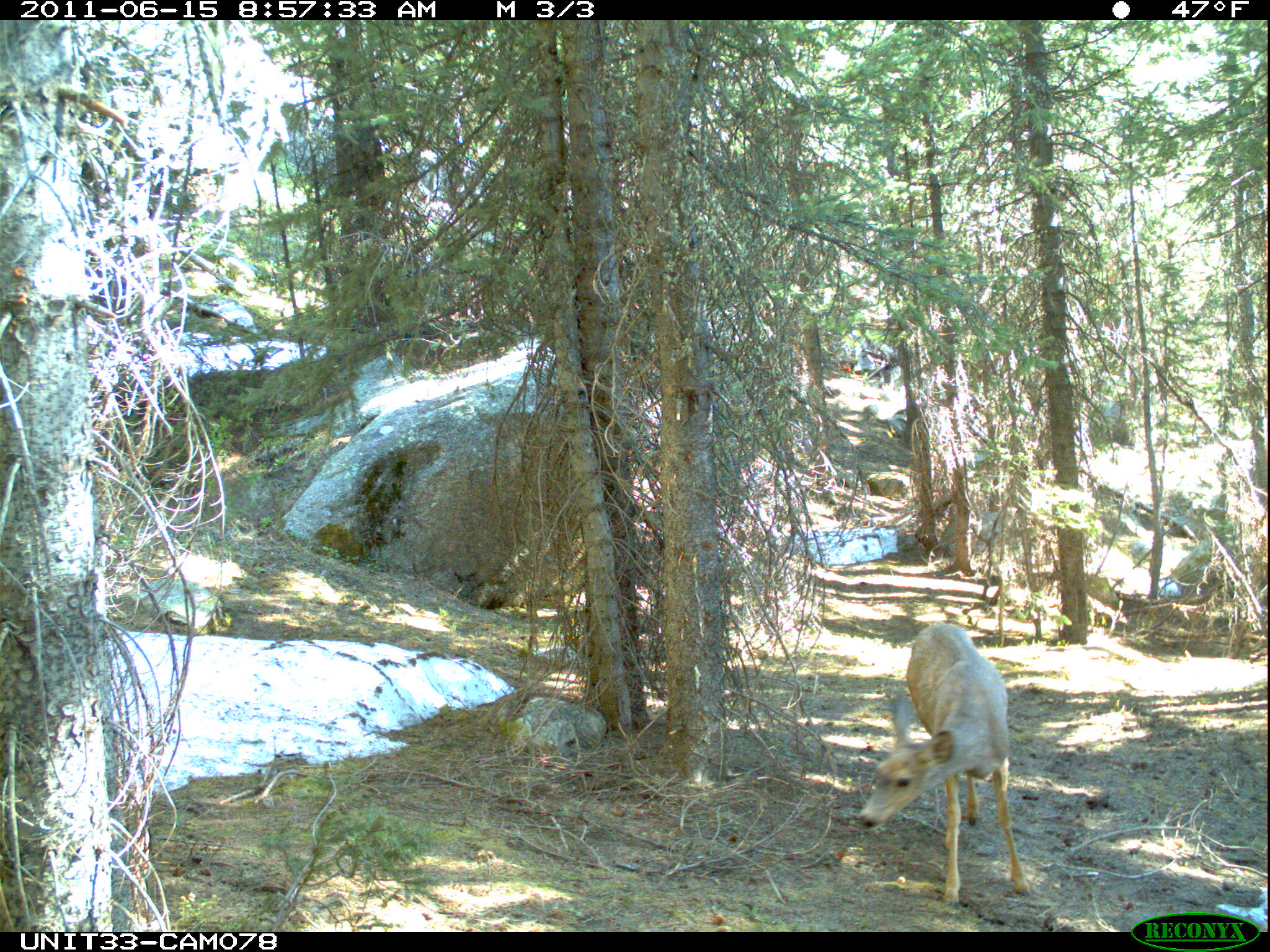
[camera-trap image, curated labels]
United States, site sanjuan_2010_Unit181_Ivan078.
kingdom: Animalia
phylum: Chordata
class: Mammalia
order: Artiodactyla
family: Cervidae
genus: Odocoileus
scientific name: Odocoileus hemionus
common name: mule deer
Odocoileus hemionus (mule deer).